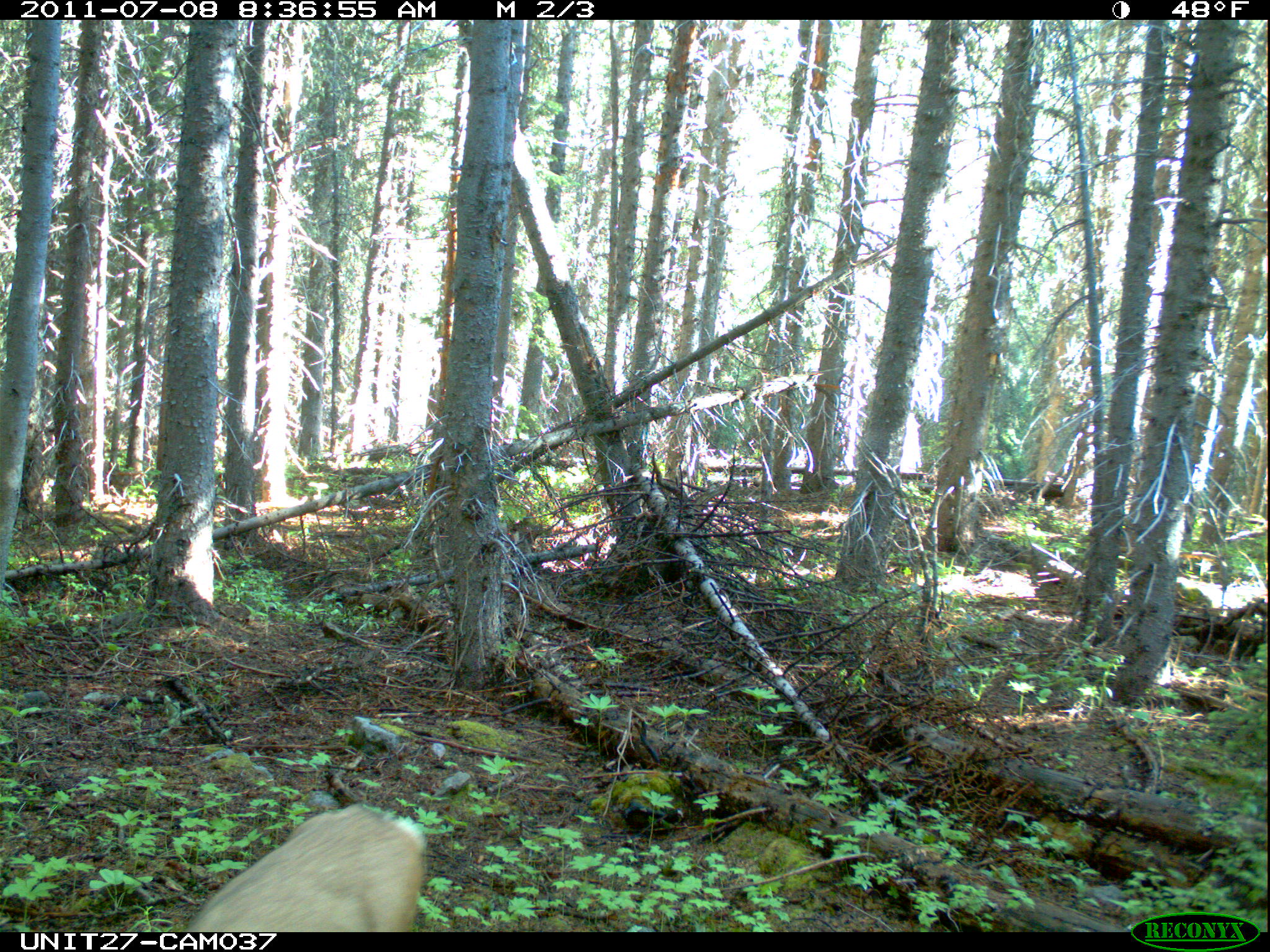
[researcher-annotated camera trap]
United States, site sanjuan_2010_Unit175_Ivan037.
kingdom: Animalia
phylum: Chordata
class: Mammalia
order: Artiodactyla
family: Cervidae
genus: Odocoileus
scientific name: Odocoileus hemionus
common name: mule deer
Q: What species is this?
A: Odocoileus hemionus (mule deer).